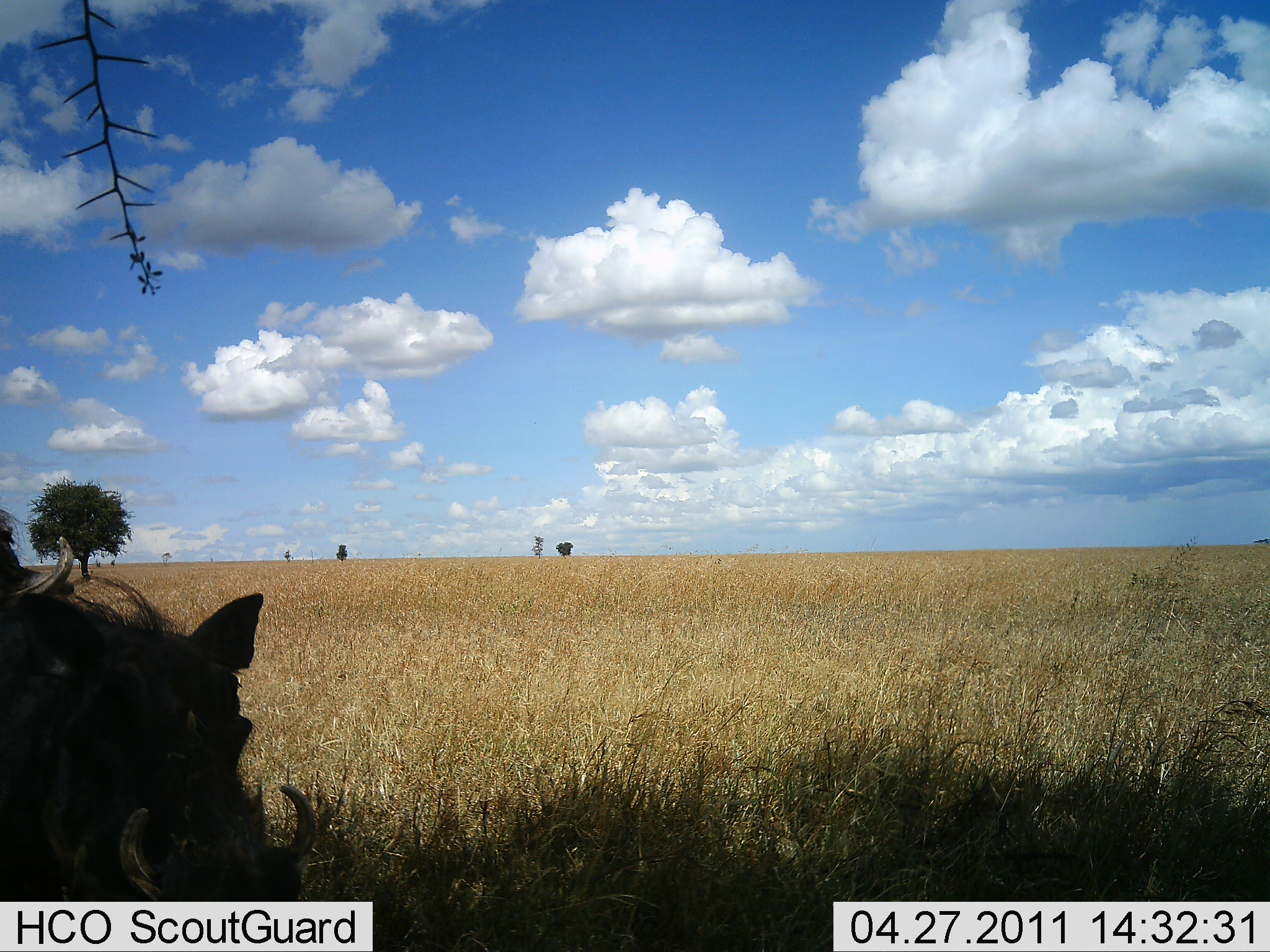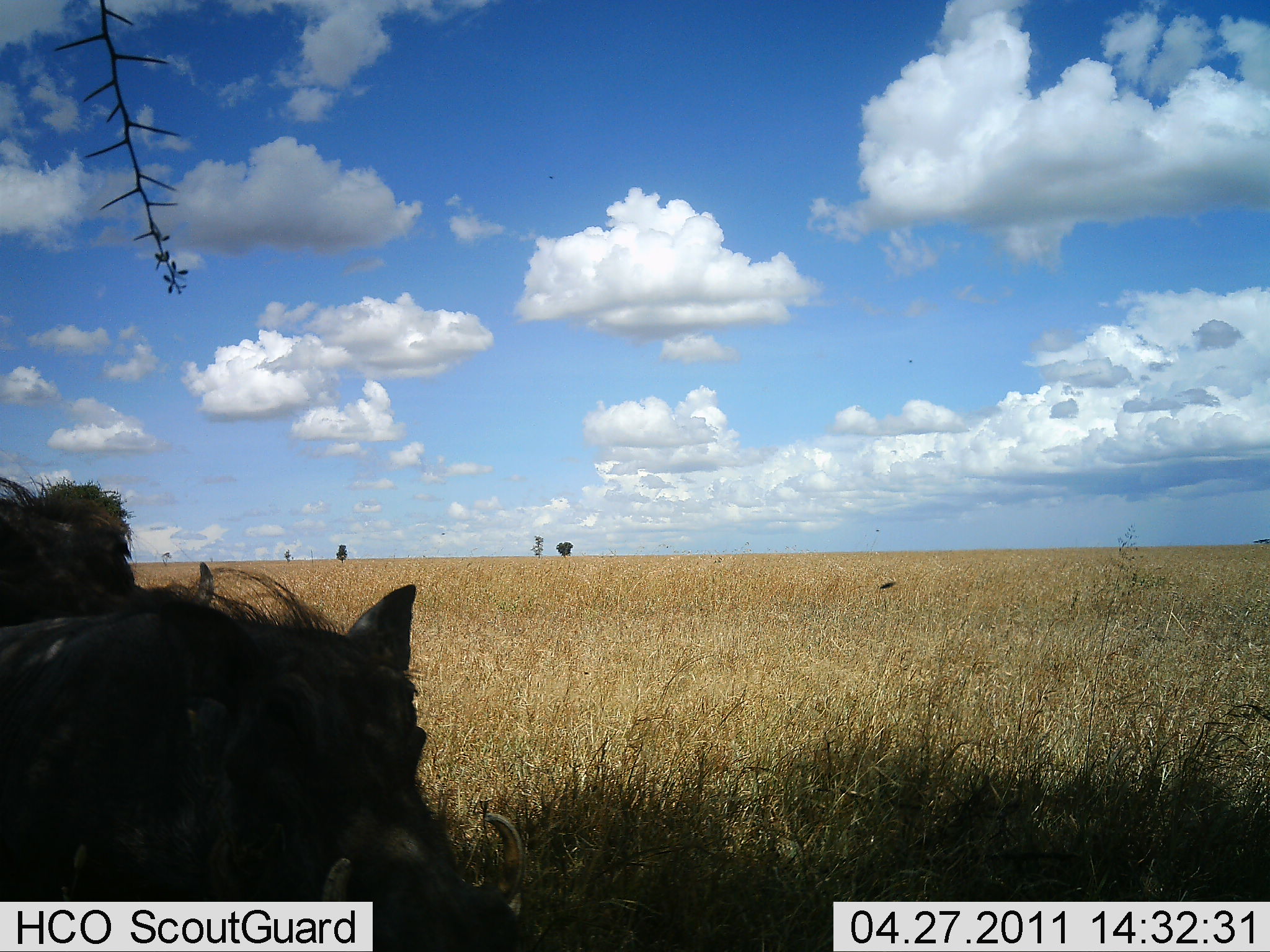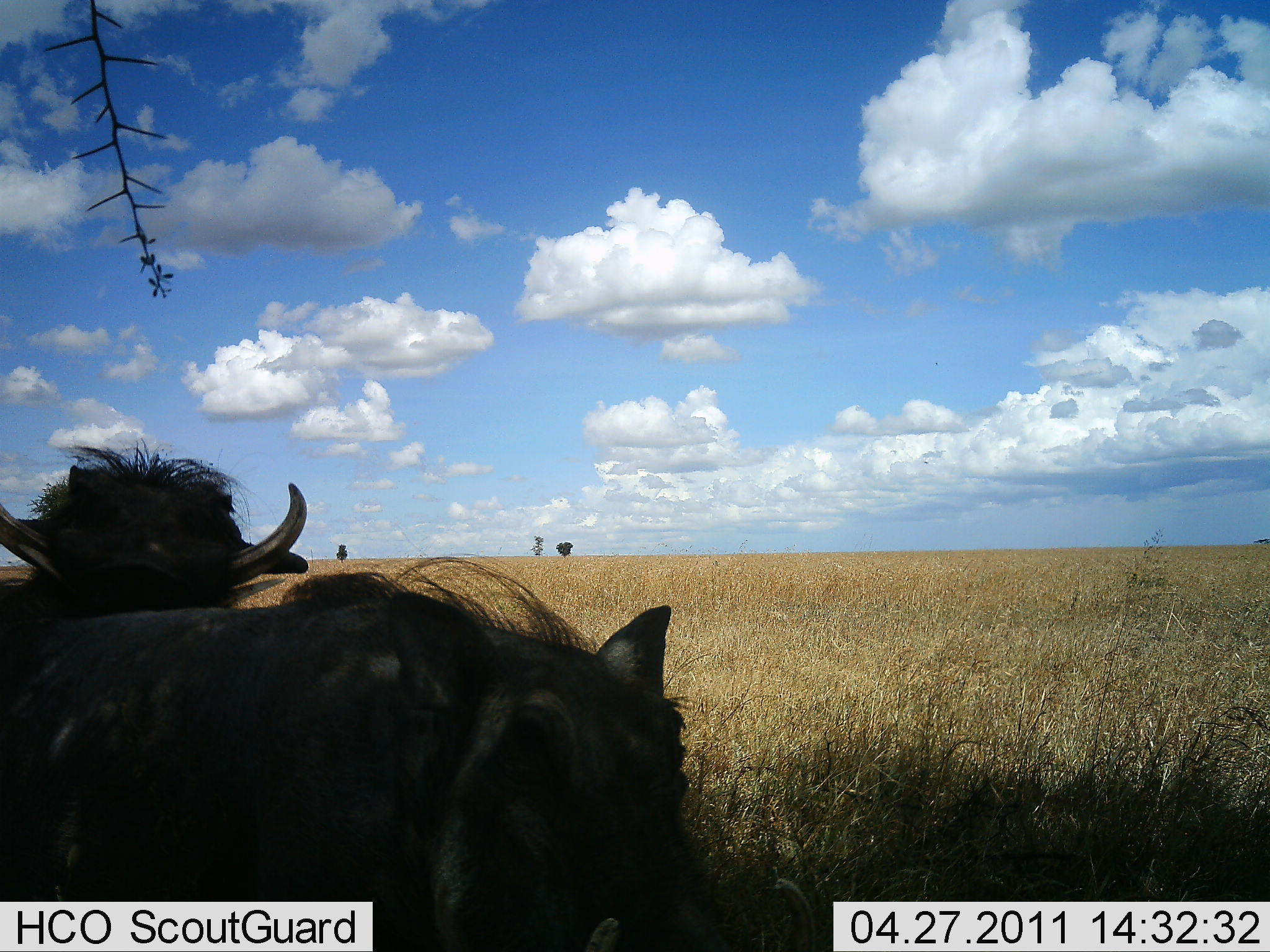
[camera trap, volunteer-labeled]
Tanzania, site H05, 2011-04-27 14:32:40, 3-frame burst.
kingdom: Animalia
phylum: Chordata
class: Mammalia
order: Artiodactyla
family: Suidae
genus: Phacochoerus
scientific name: Phacochoerus africanus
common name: warthog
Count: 2.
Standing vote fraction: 18%.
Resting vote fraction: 0%.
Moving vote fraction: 82%.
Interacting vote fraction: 9%.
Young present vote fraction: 0%.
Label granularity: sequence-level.